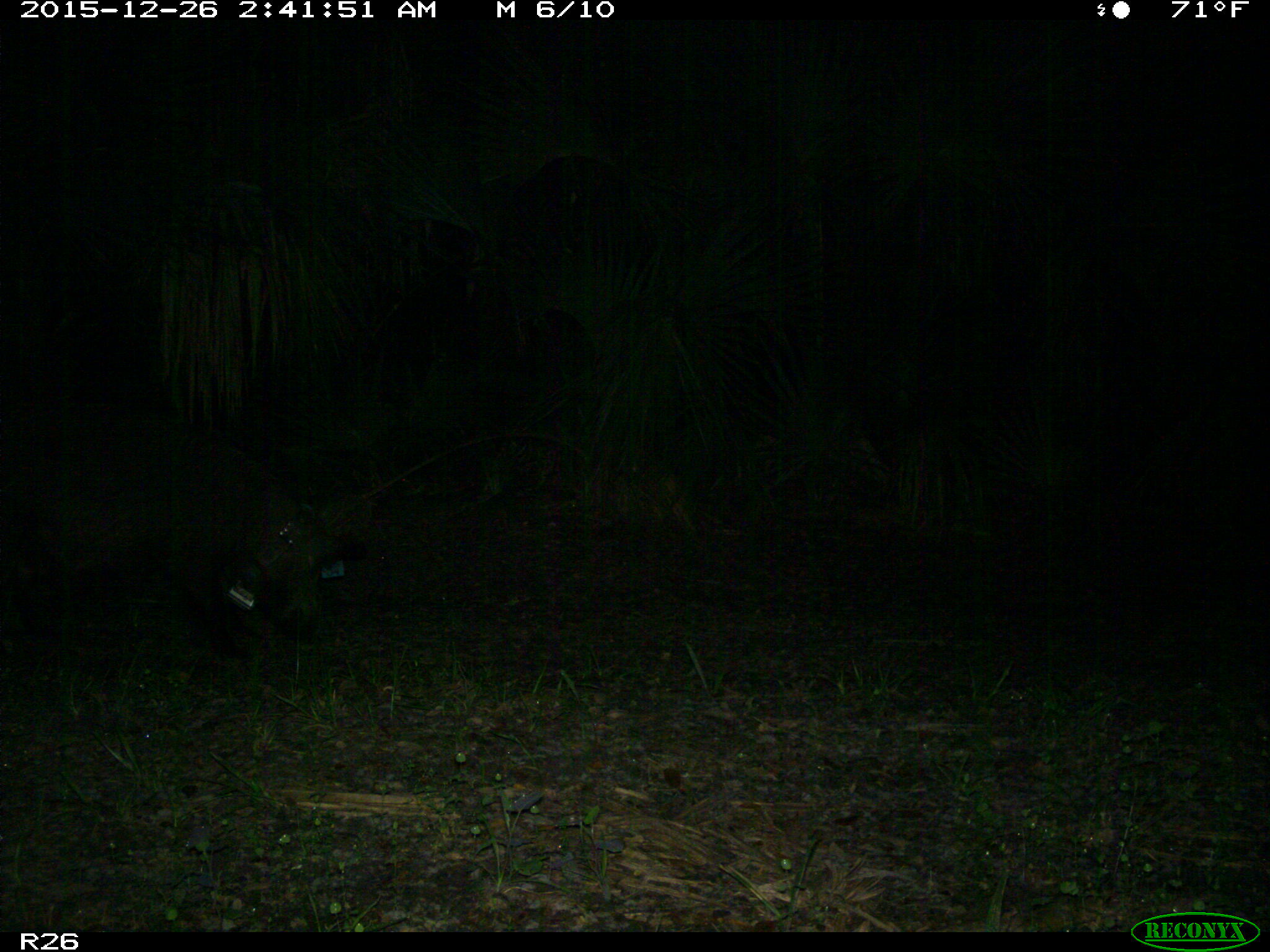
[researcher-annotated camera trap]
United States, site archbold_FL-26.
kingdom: Animalia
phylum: Chordata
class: Mammalia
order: Artiodactyla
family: Suidae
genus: Sus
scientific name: Sus scrofa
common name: wild boar